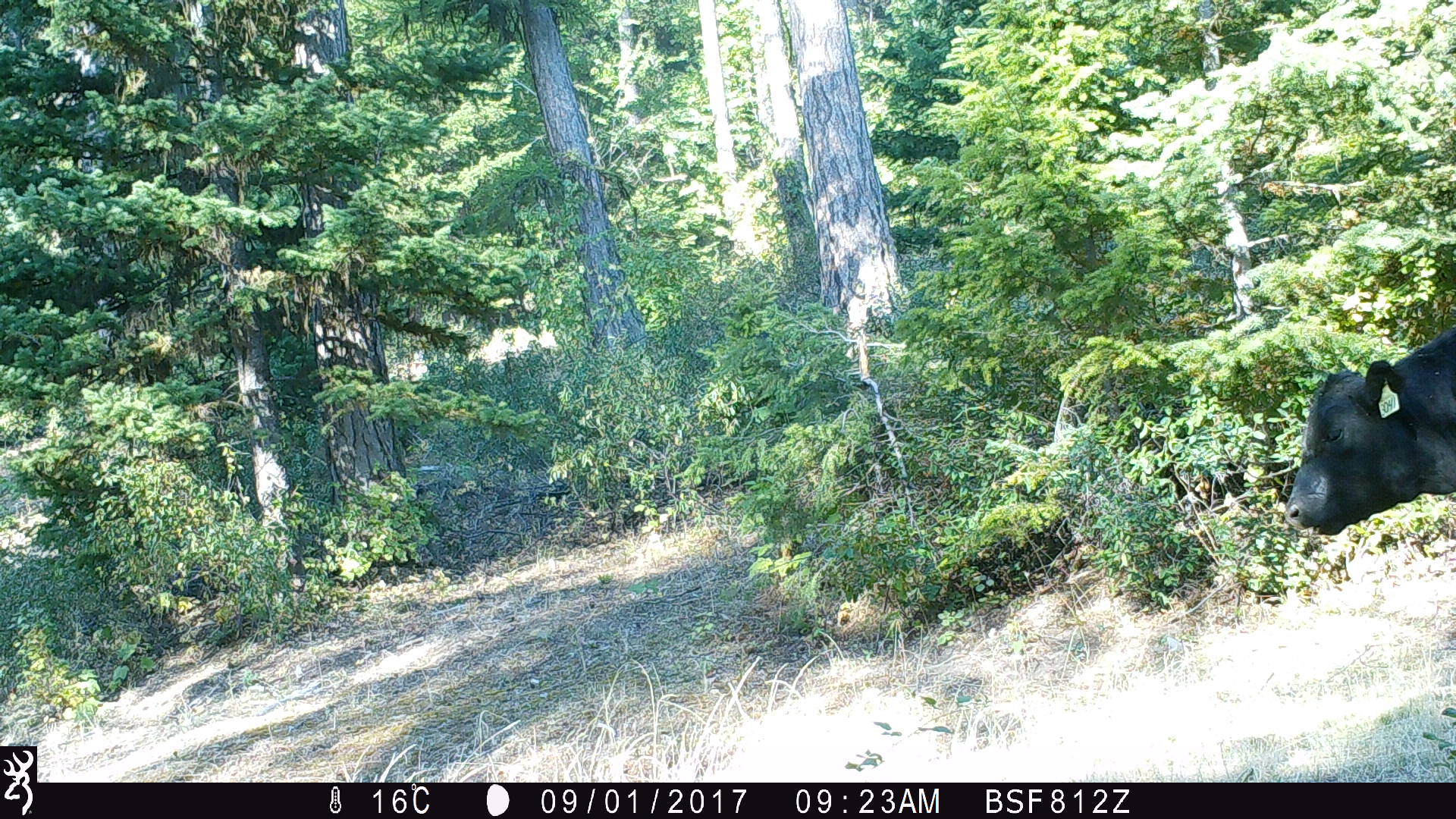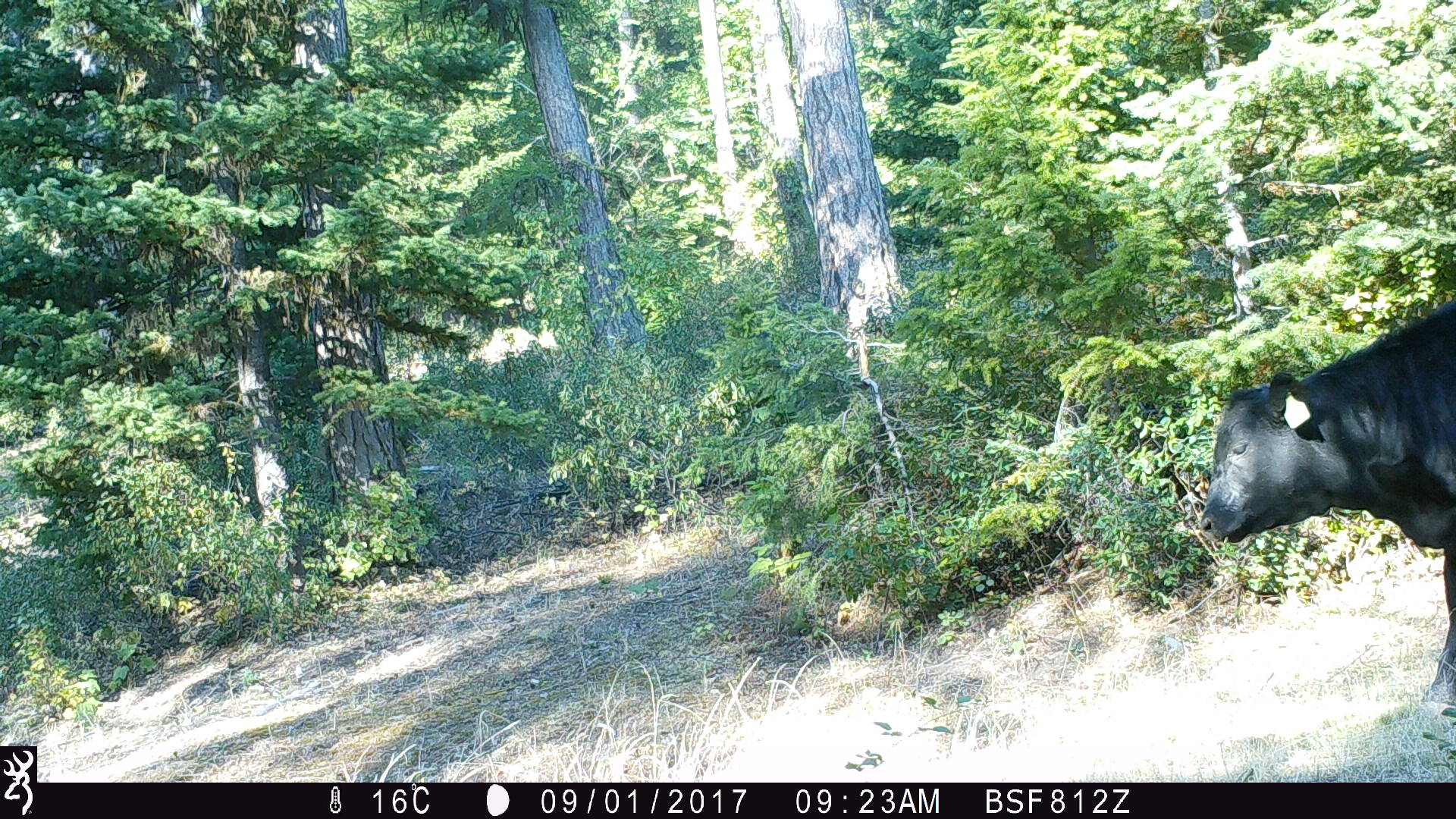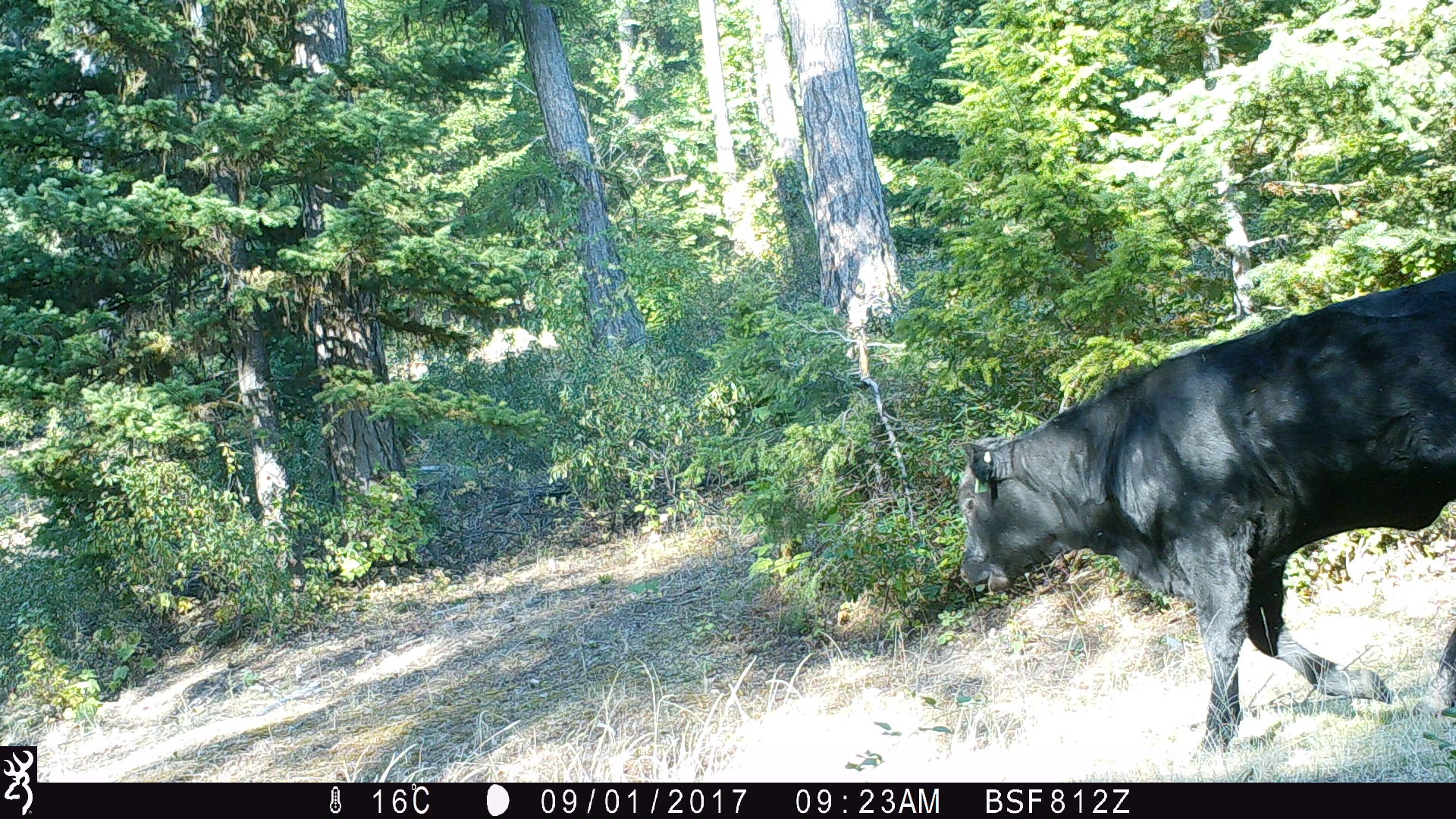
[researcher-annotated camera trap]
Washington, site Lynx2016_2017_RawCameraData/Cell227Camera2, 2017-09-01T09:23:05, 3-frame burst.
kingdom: Animalia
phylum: Chordata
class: Mammalia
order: Artiodactyla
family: Bovidae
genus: Bos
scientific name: Bos taurus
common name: domestic cattle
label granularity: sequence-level